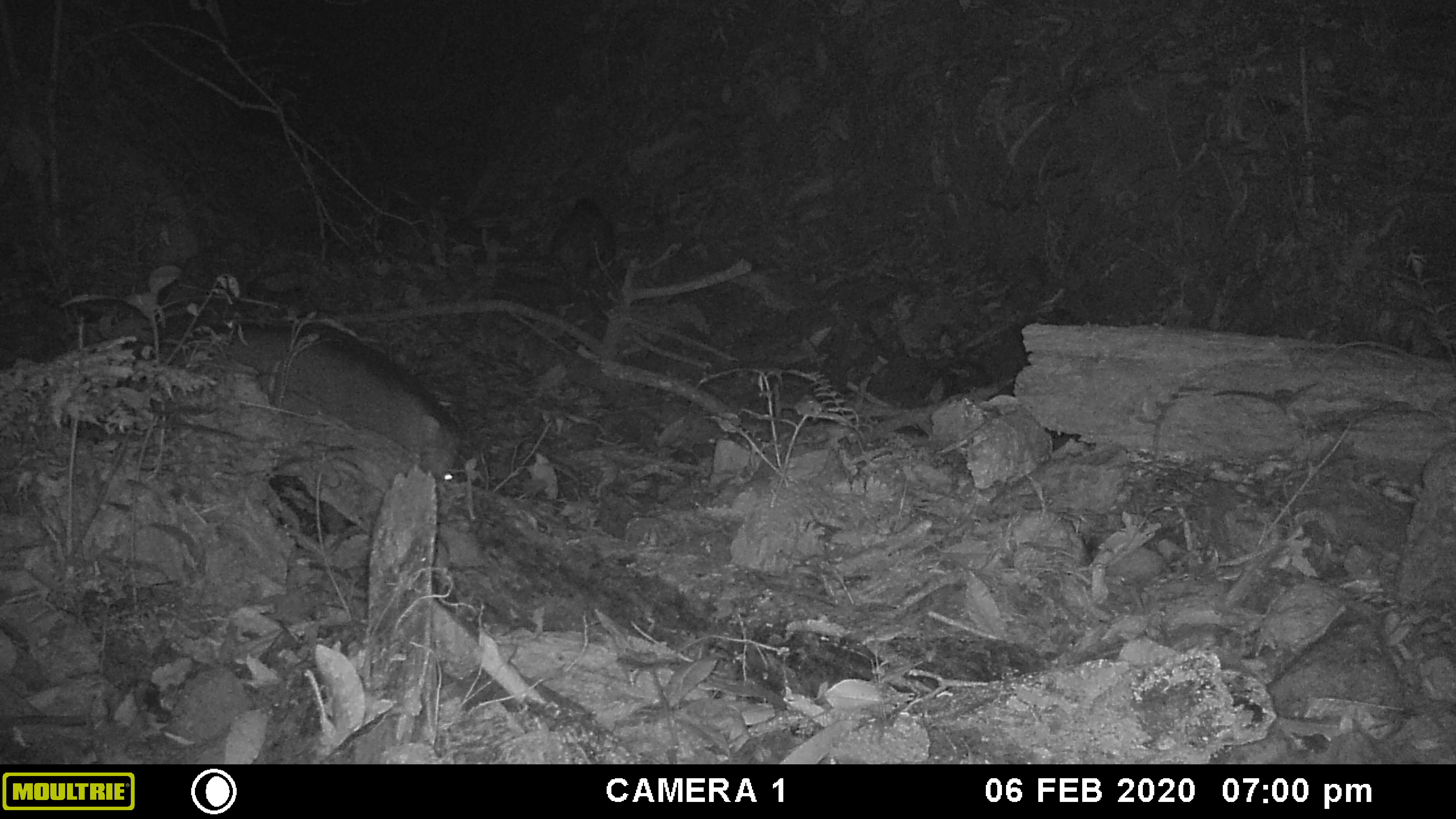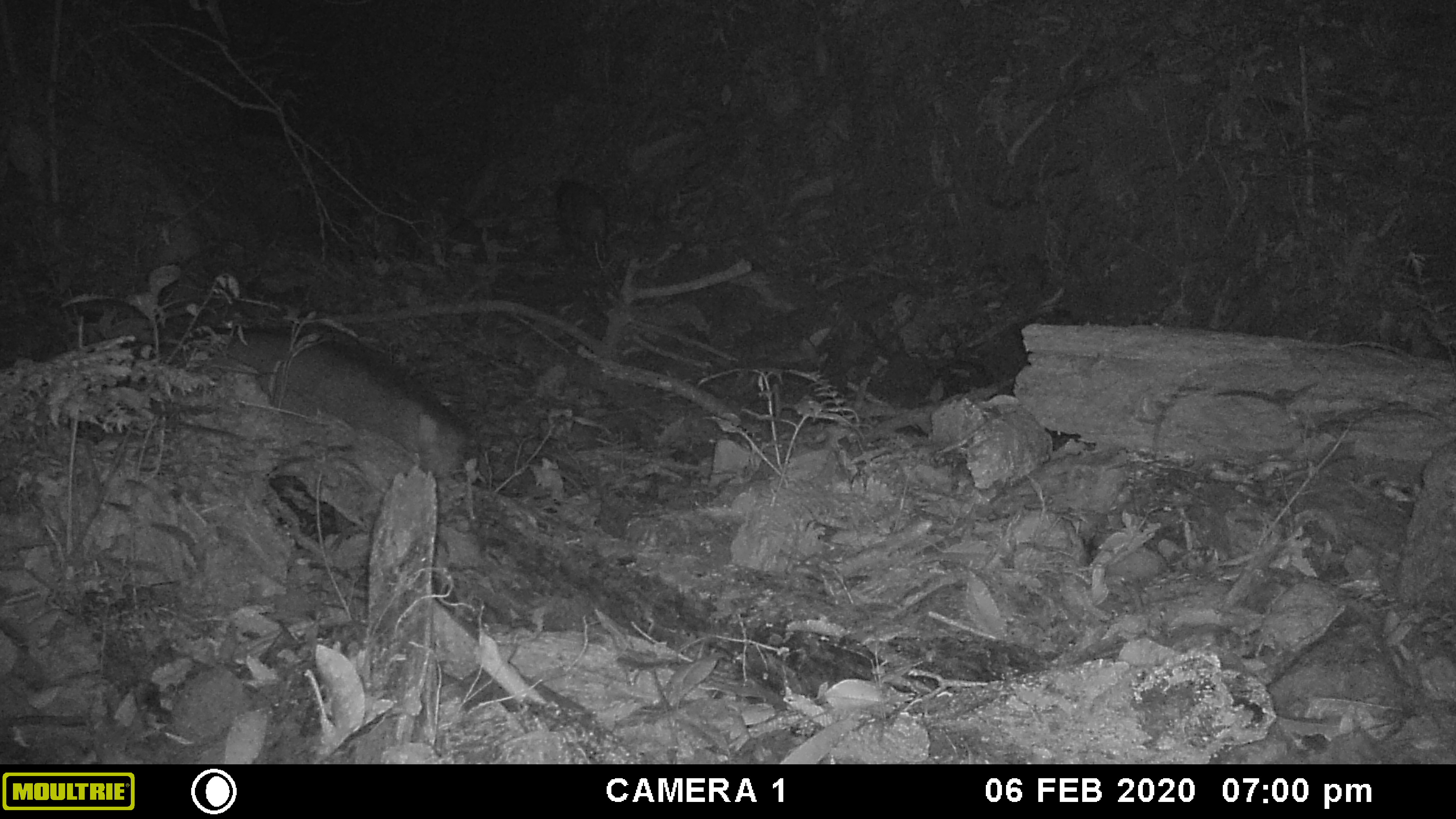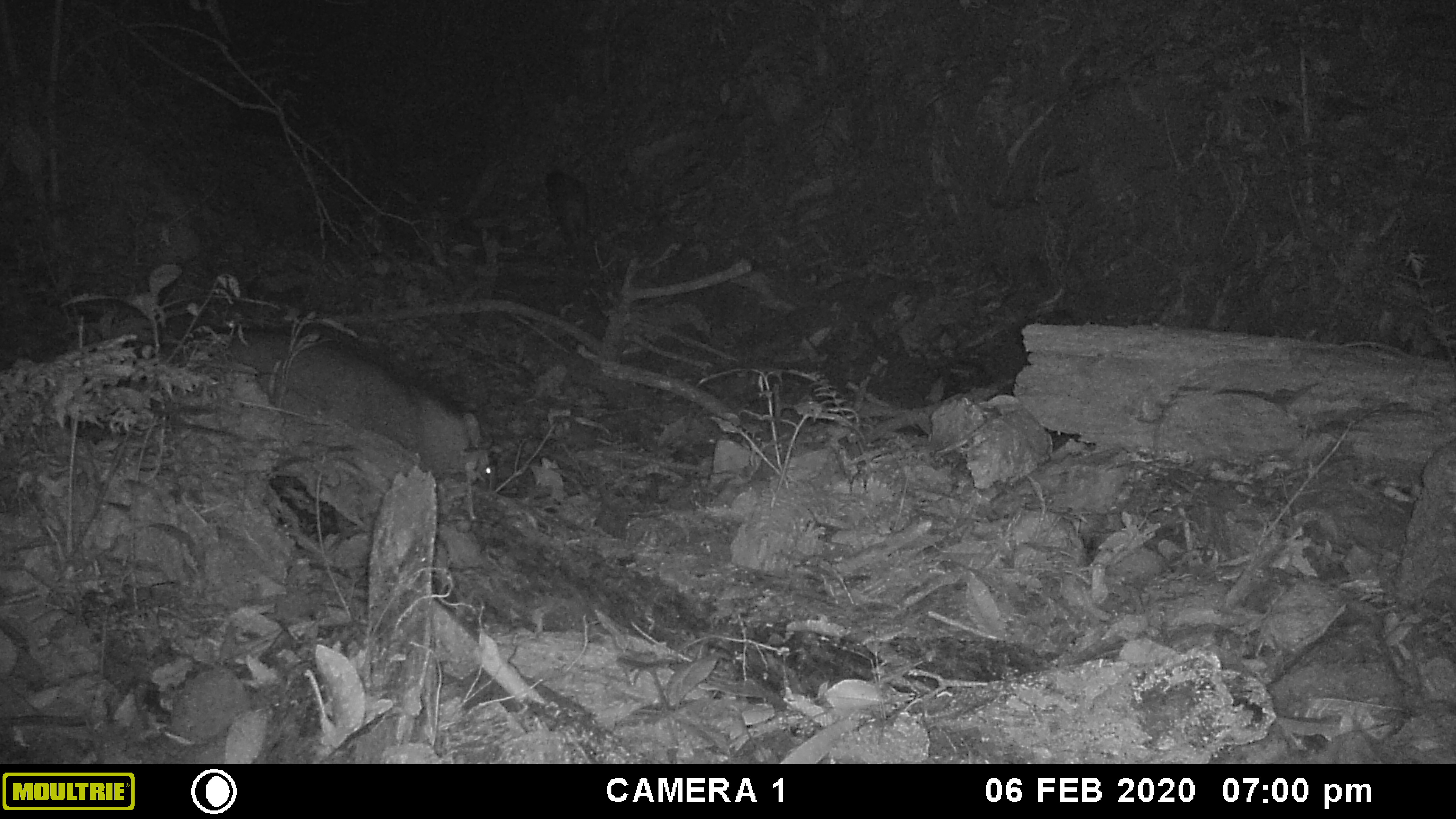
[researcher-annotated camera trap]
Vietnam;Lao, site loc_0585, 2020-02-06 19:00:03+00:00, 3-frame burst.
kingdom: Animalia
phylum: Chordata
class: Mammalia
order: Artiodactyla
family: Suidae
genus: Sus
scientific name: Sus scrofa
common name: eurasian wild pig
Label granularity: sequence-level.